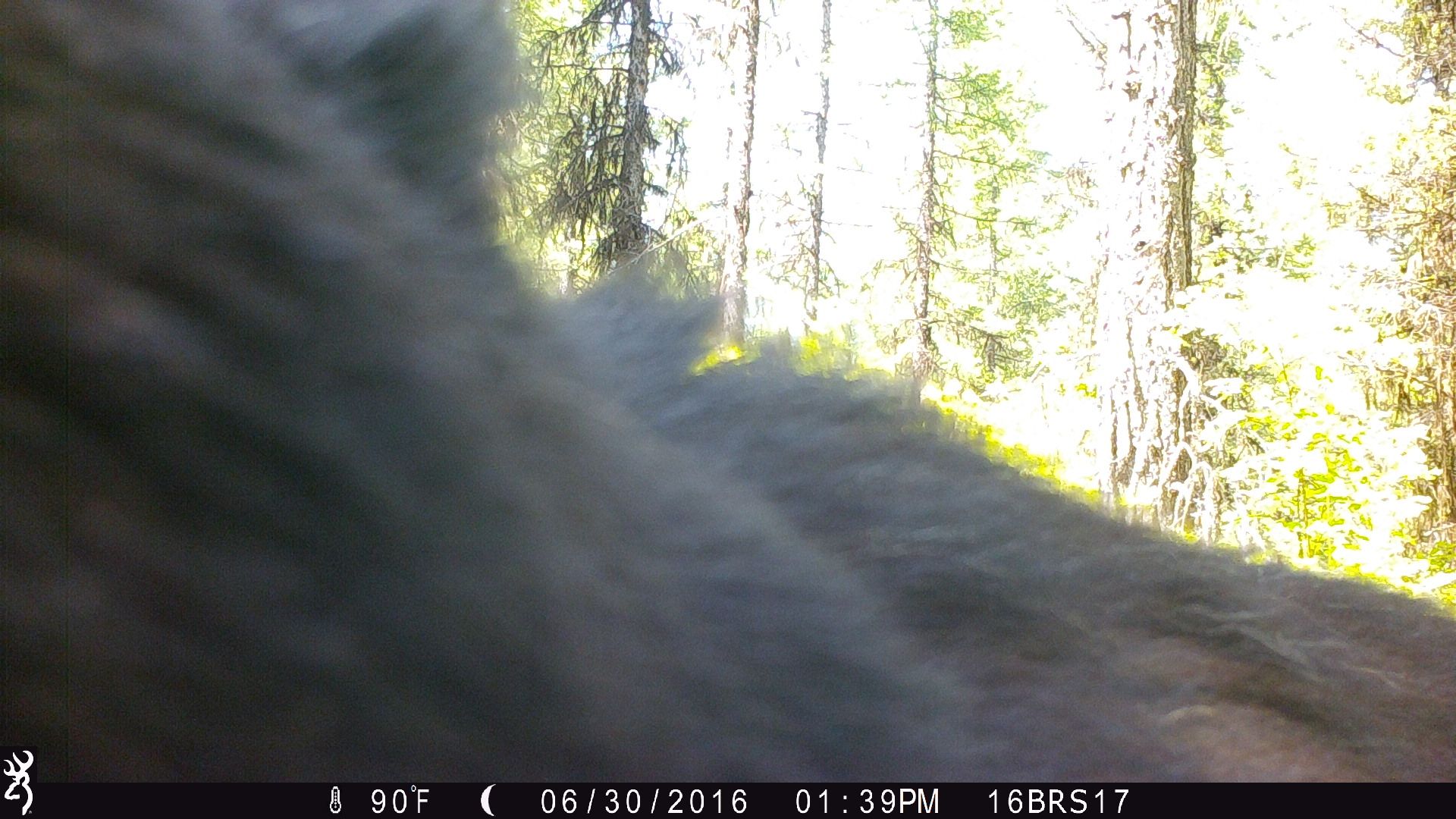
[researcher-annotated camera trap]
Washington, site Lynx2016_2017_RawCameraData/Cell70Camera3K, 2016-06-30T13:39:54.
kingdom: Animalia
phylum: Chordata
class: Mammalia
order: Carnivora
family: Ursidae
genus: Ursus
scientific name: Ursus americanus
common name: american black bear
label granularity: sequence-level